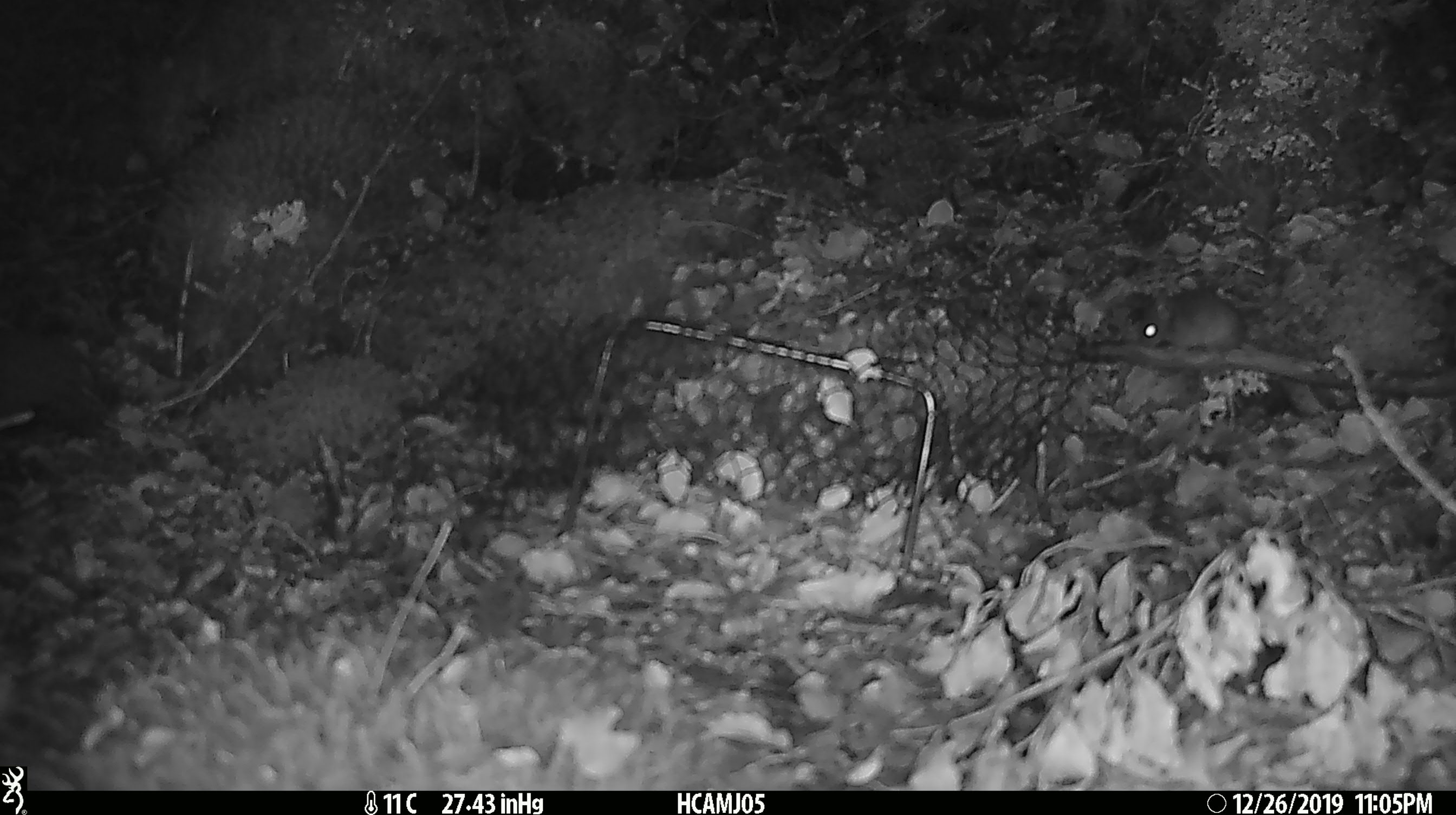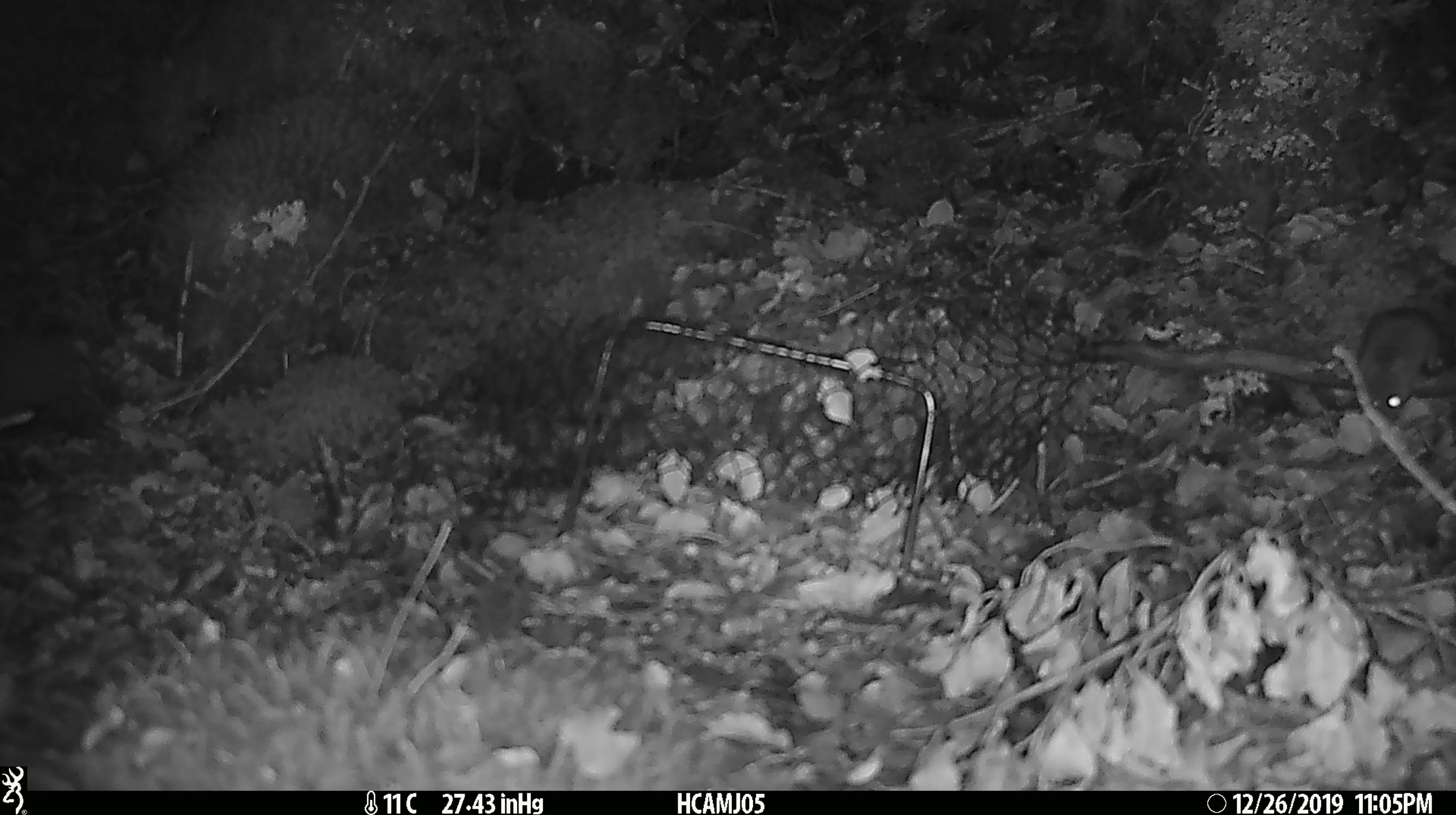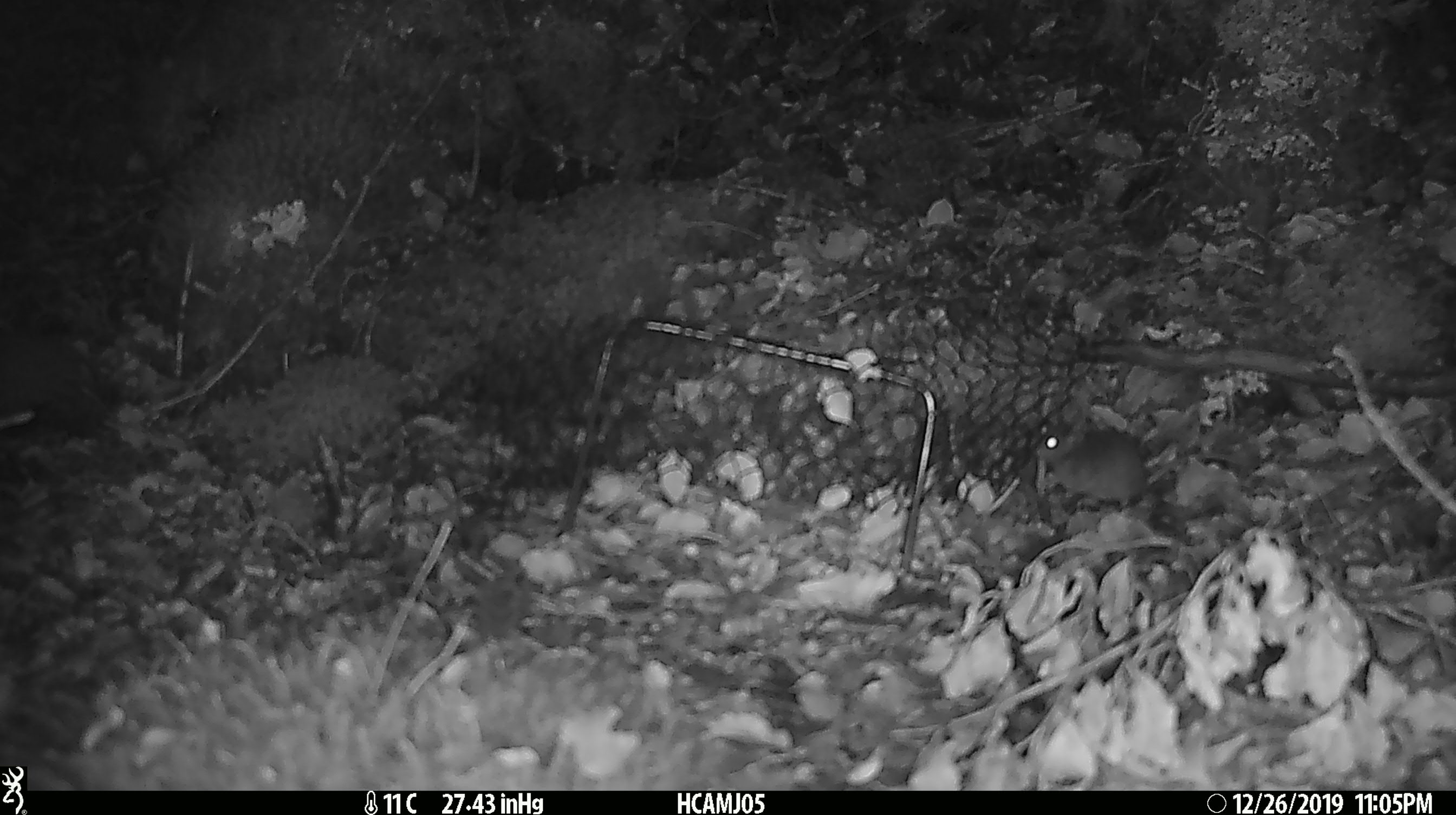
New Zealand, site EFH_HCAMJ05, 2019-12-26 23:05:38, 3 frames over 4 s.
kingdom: Animalia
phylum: Chordata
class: Mammalia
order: Rodentia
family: Muridae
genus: Mus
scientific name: Mus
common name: mouse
Mouse (Mus).